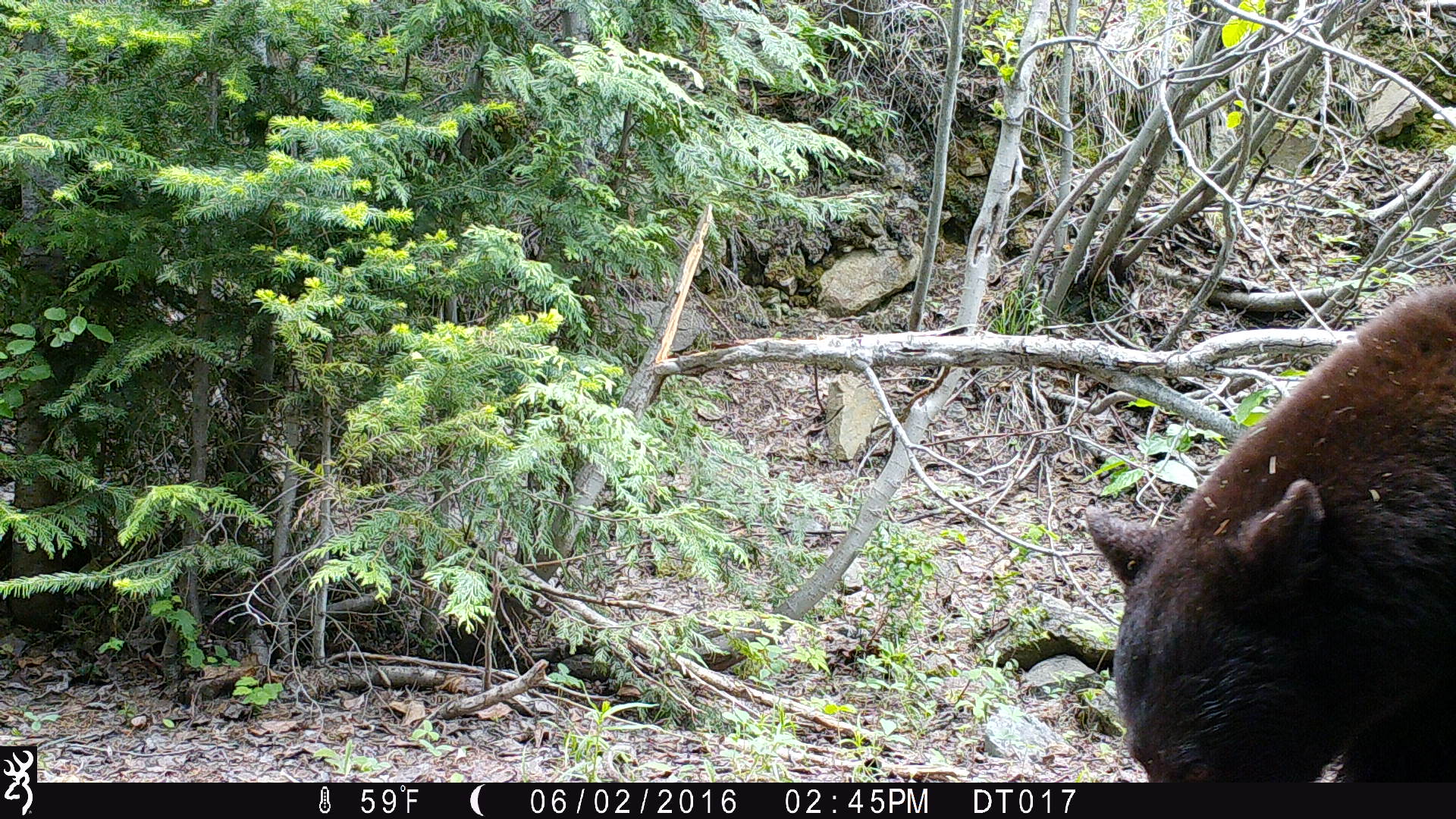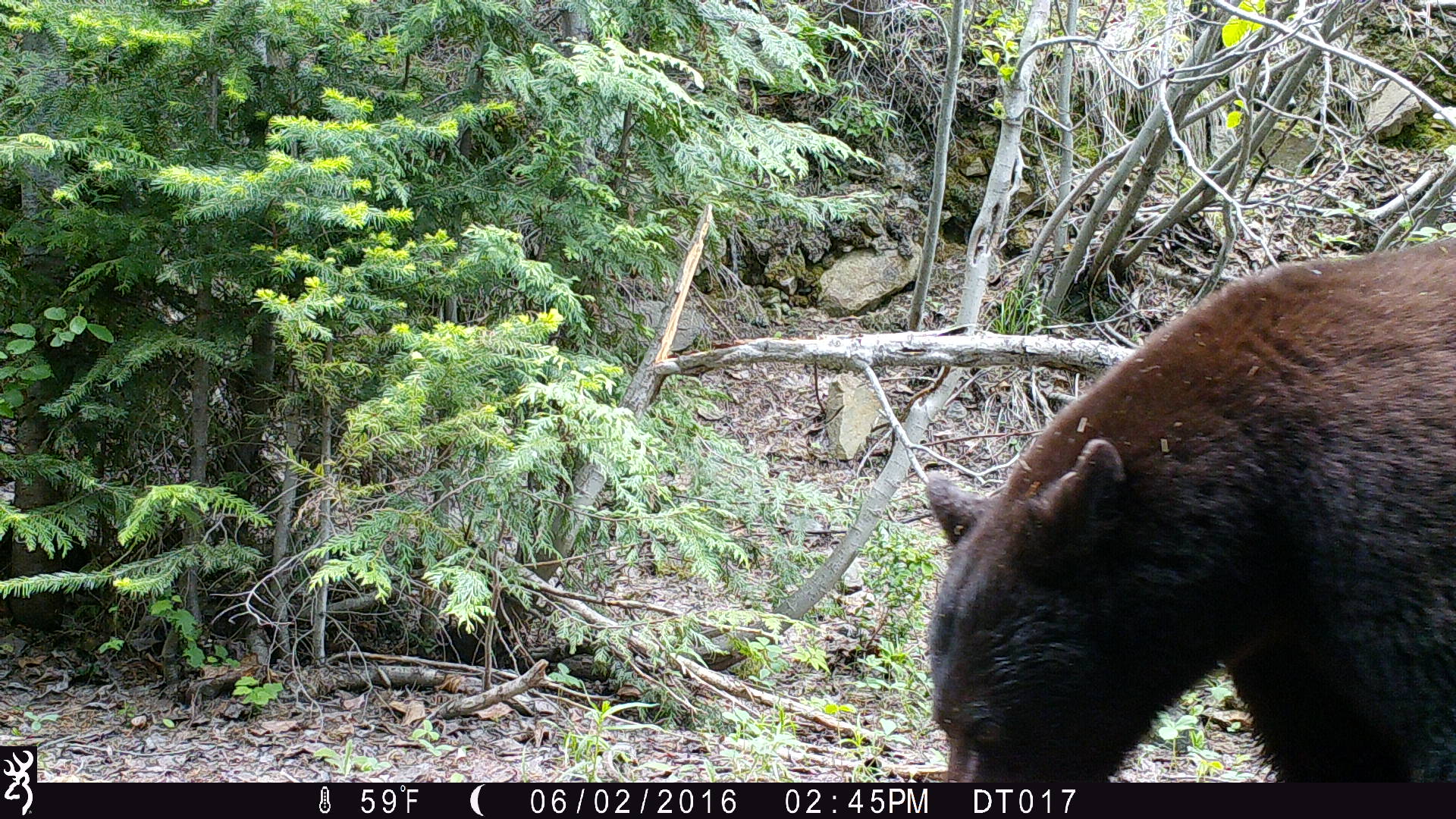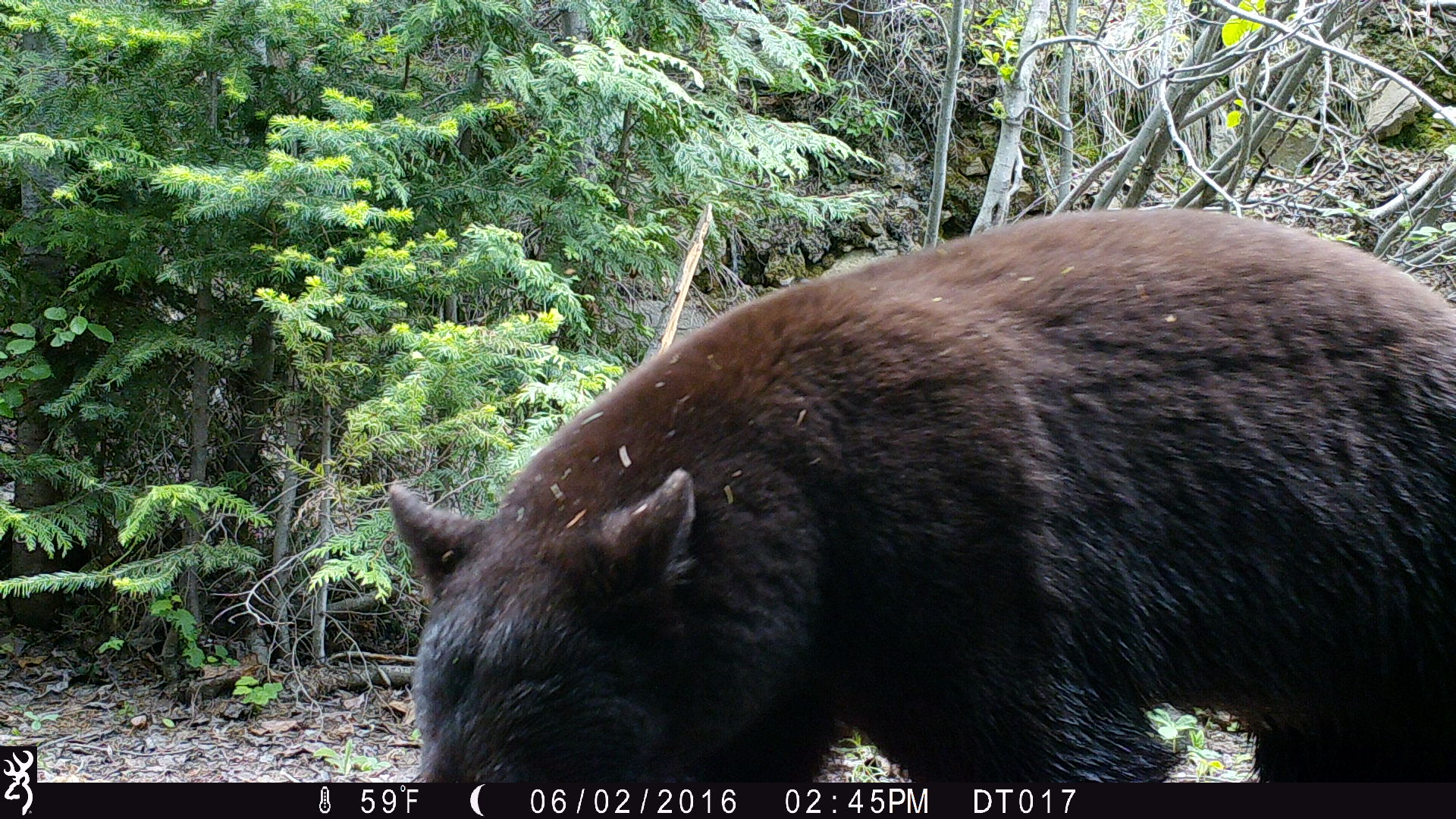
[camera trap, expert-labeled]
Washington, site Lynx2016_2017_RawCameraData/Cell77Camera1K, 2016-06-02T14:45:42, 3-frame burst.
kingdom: Animalia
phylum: Chordata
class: Mammalia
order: Carnivora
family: Ursidae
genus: Ursus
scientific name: Ursus americanus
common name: american black bear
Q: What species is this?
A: Ursus americanus (american black bear).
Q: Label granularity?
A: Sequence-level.